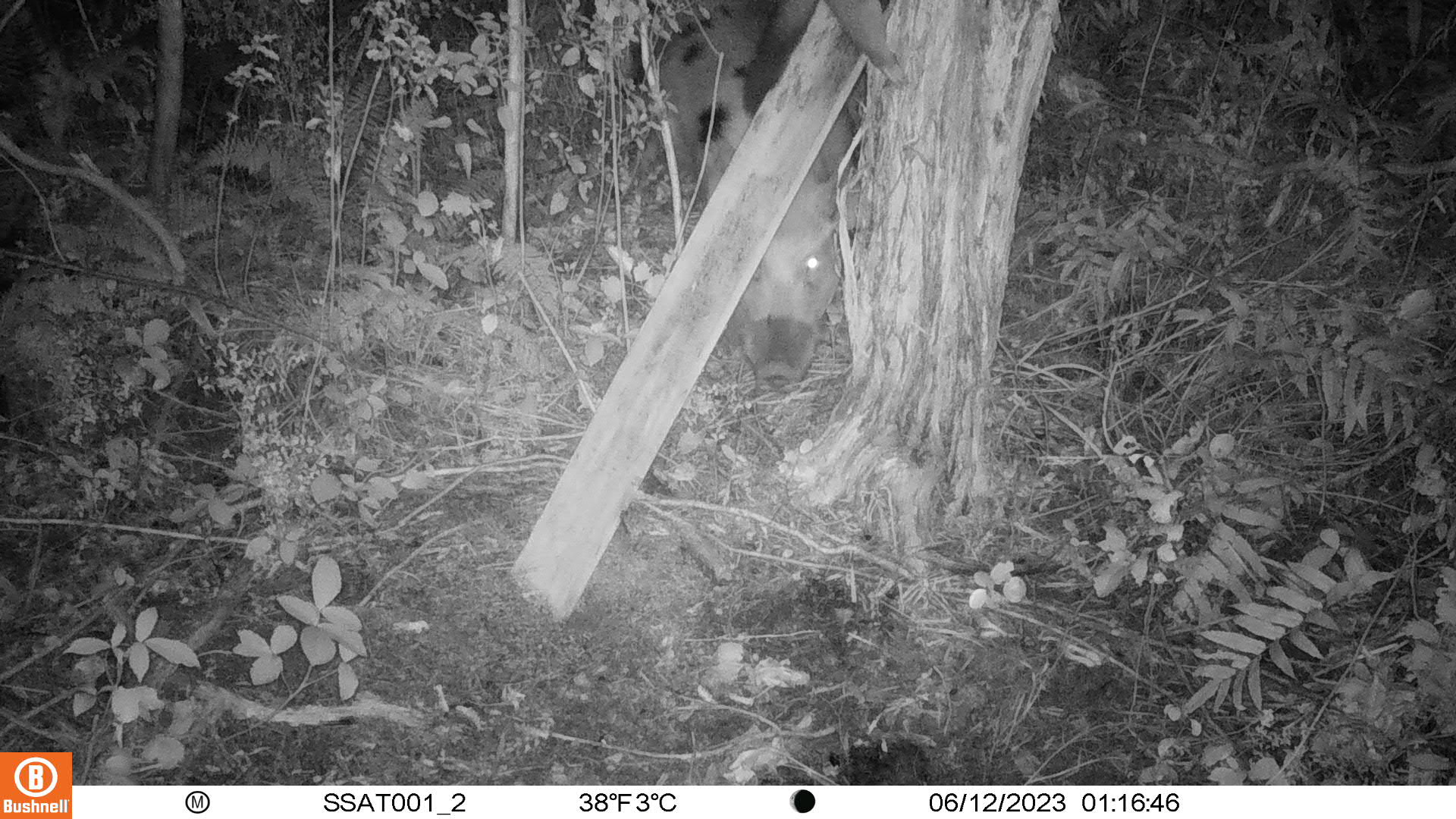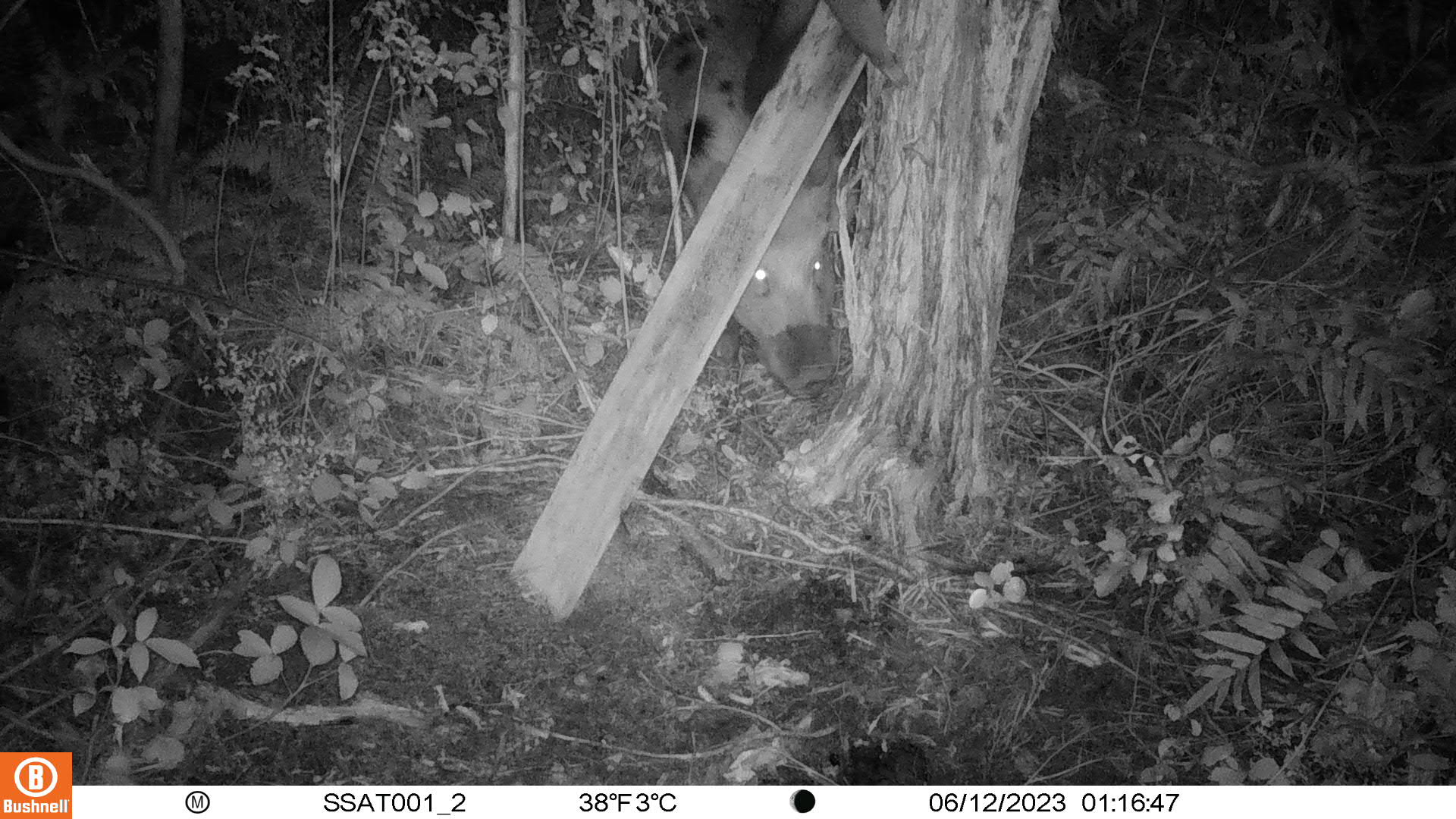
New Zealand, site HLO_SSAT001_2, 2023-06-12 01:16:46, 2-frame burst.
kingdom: Animalia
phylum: Chordata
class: Mammalia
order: Artiodactyla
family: Suidae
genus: Sus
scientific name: Sus scrofa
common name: pig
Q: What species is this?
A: Pig (Sus scrofa).